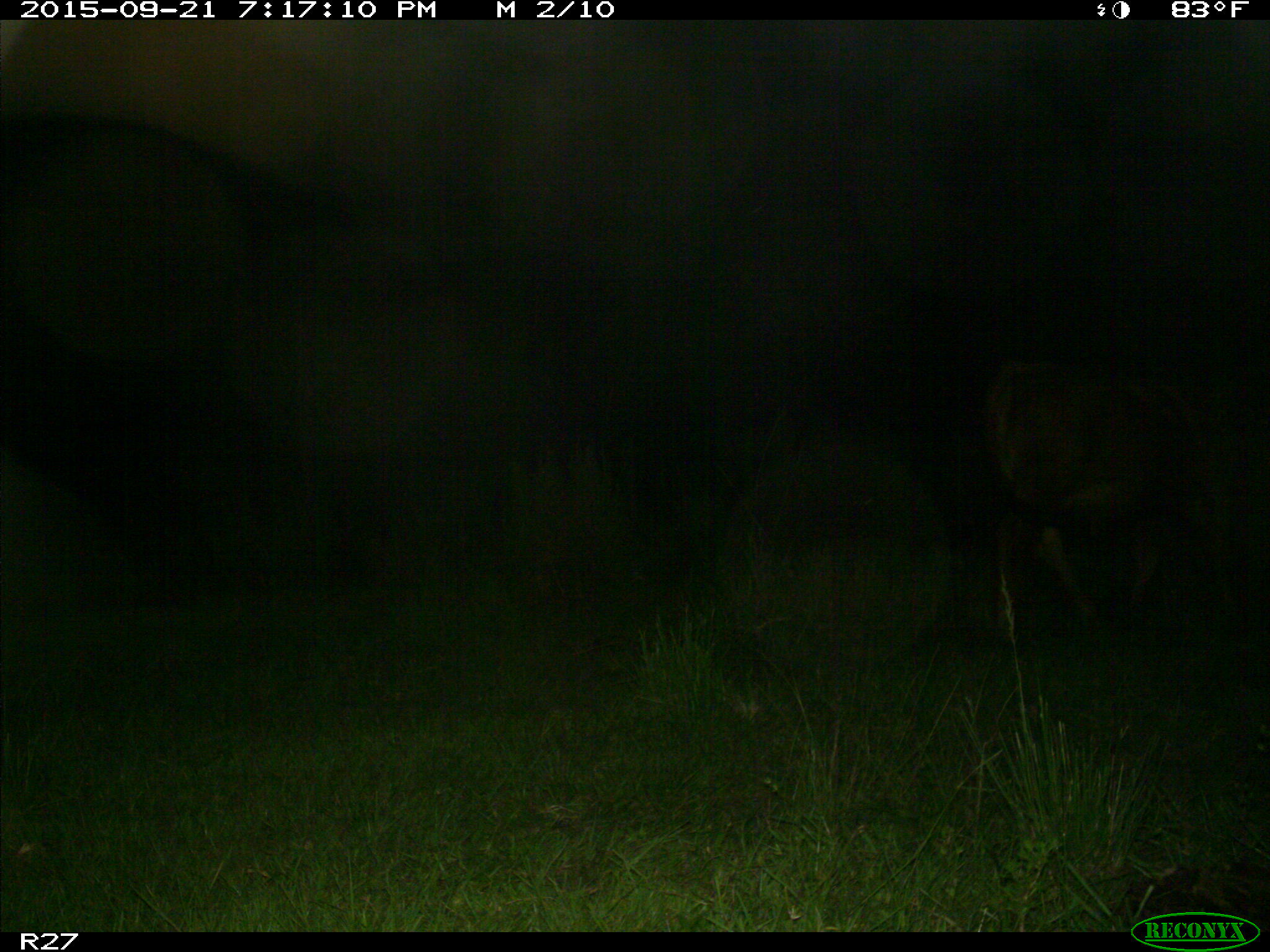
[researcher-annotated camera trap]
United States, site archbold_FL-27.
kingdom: Animalia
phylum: Chordata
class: Mammalia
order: Artiodactyla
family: Bovidae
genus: Bos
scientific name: Bos taurus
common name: domestic cow